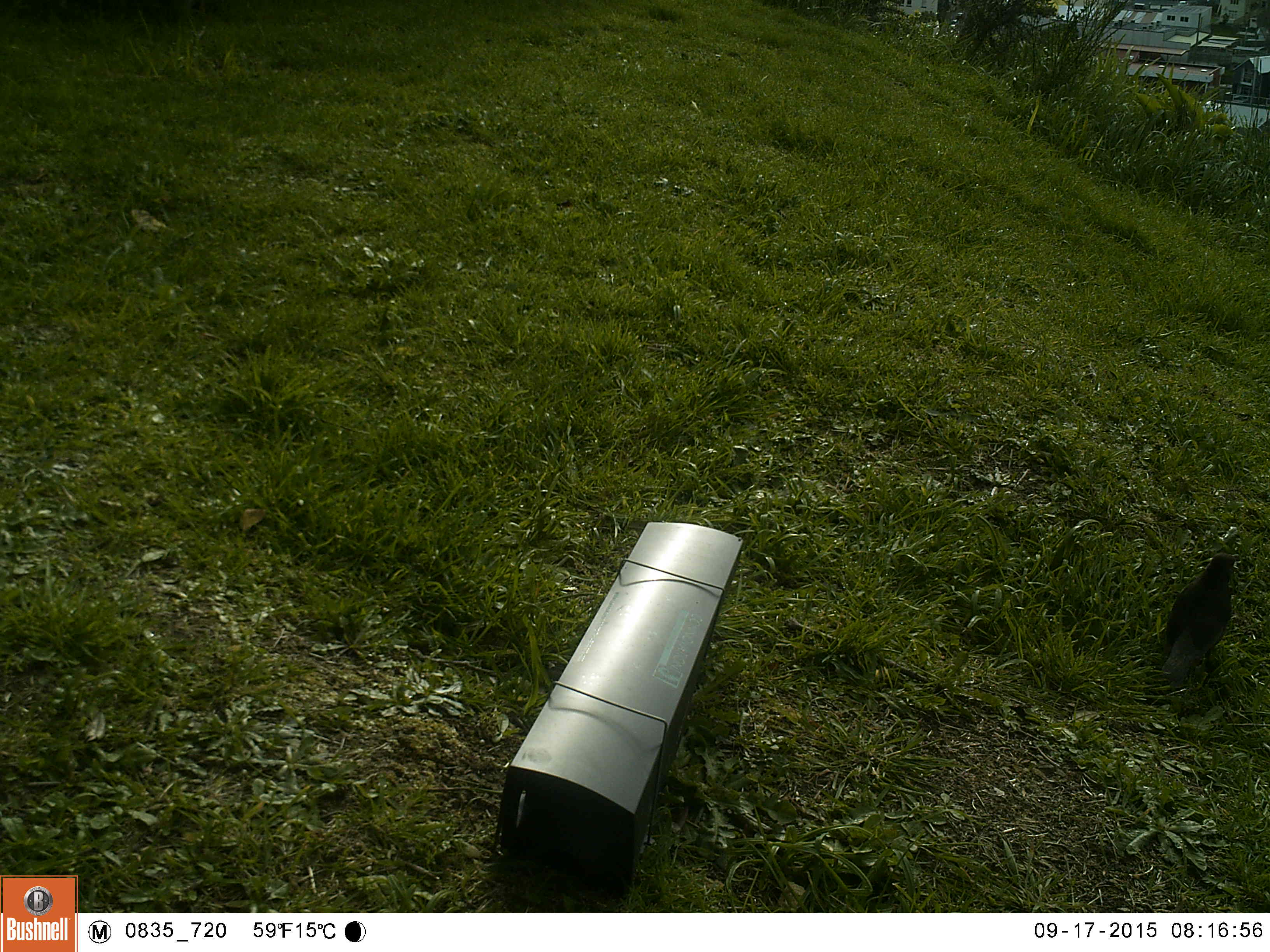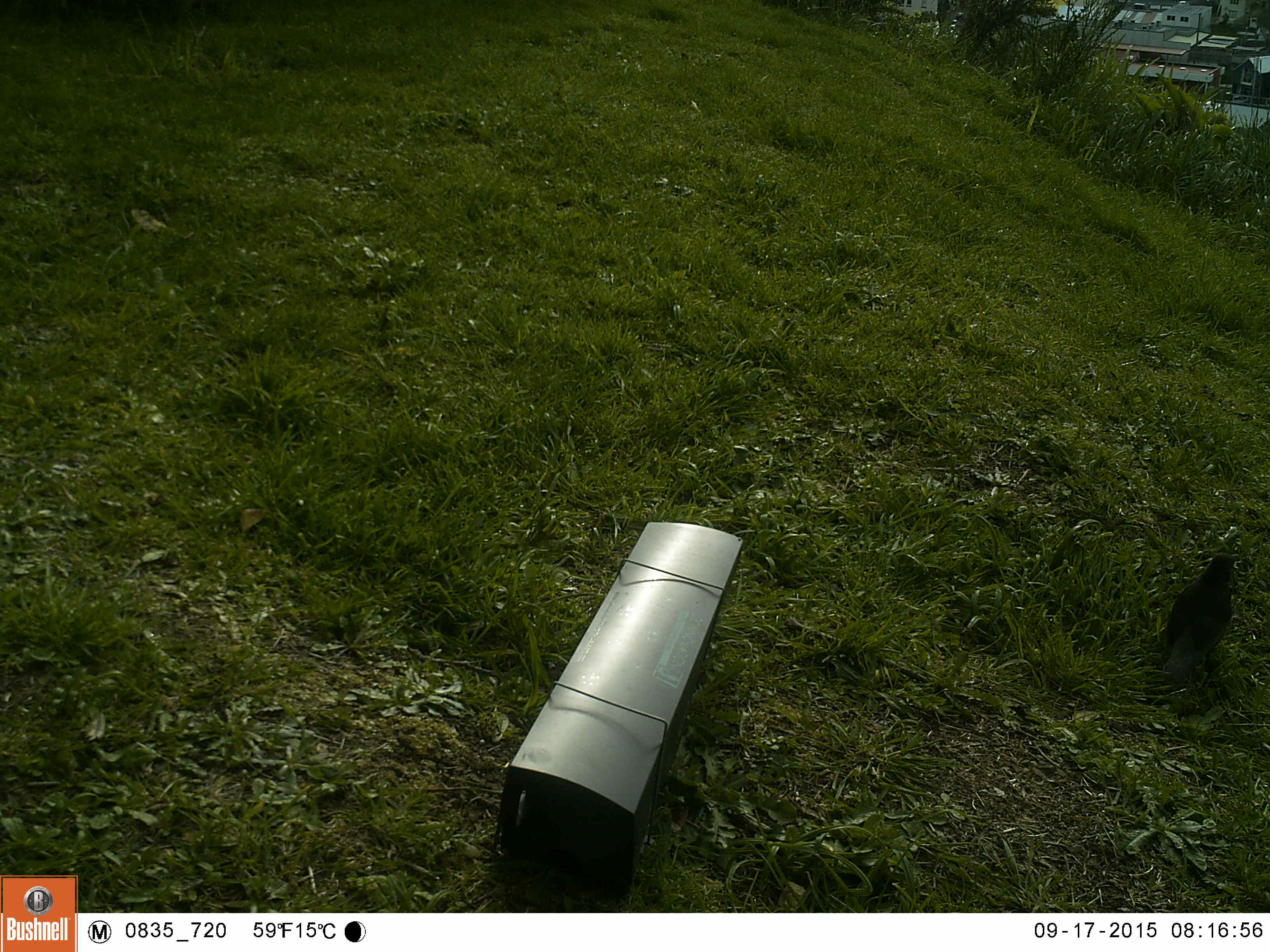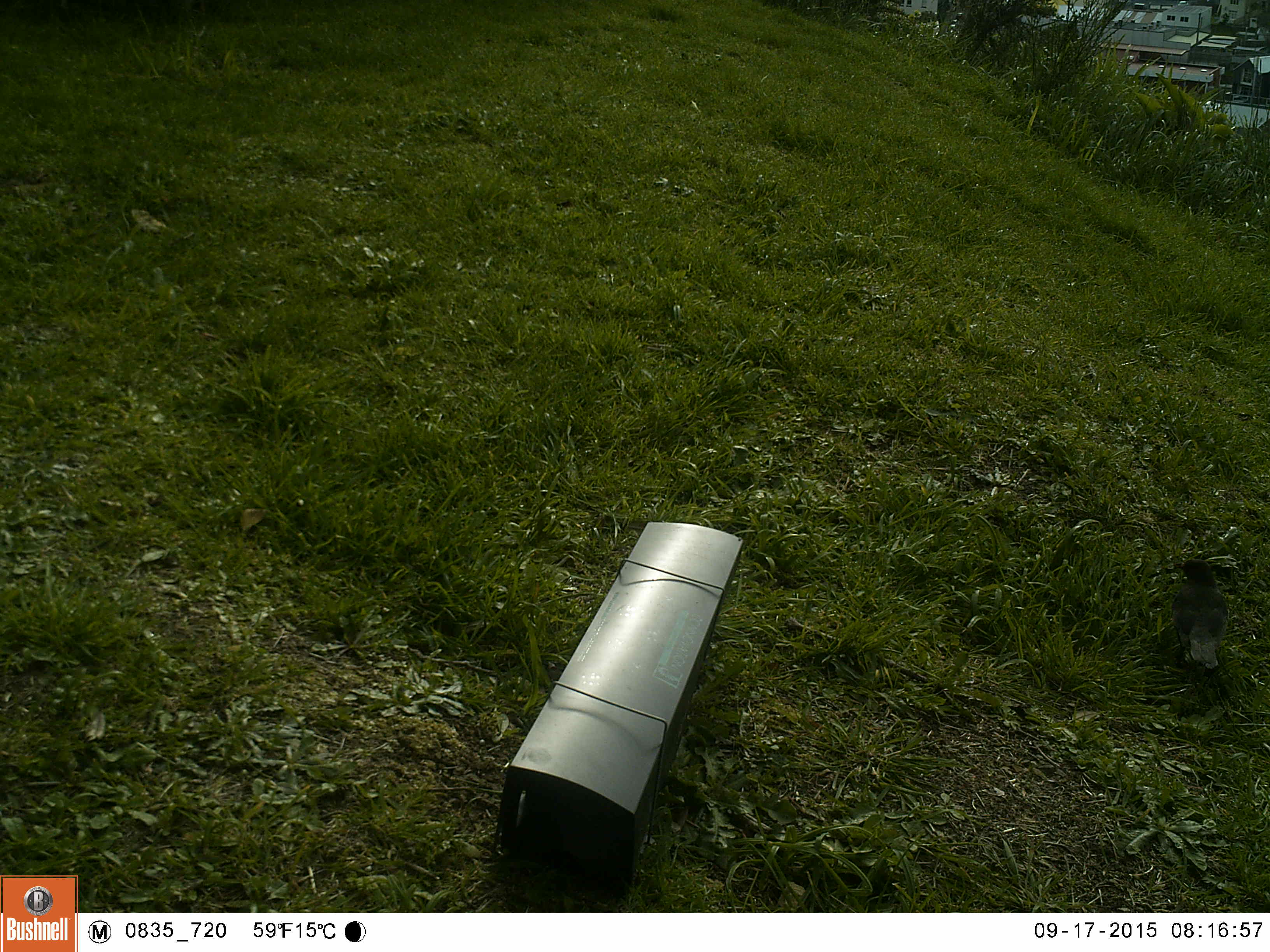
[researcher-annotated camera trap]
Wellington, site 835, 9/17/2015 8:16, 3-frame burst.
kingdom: Animalia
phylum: Chordata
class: Aves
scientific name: Aves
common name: bird